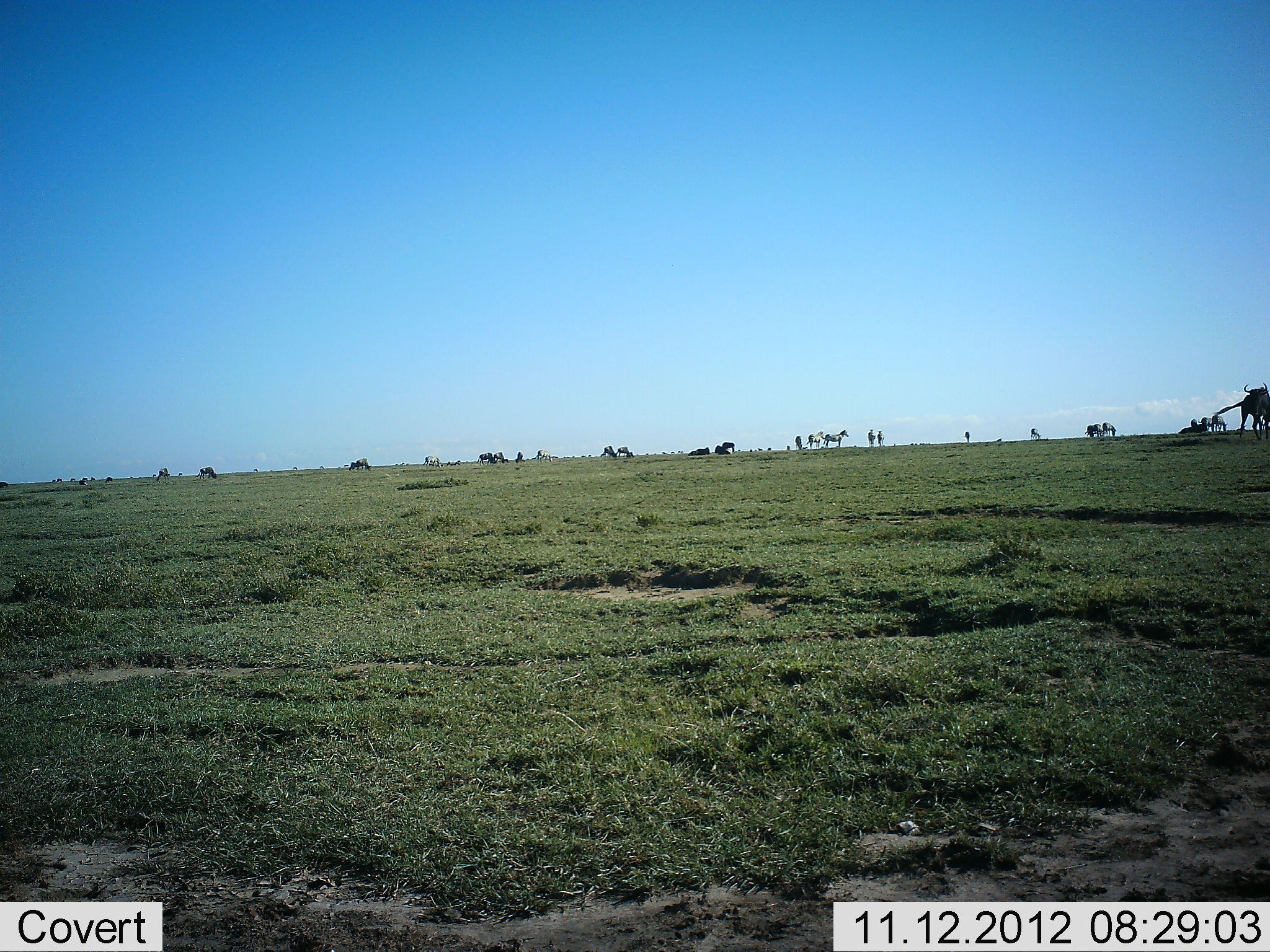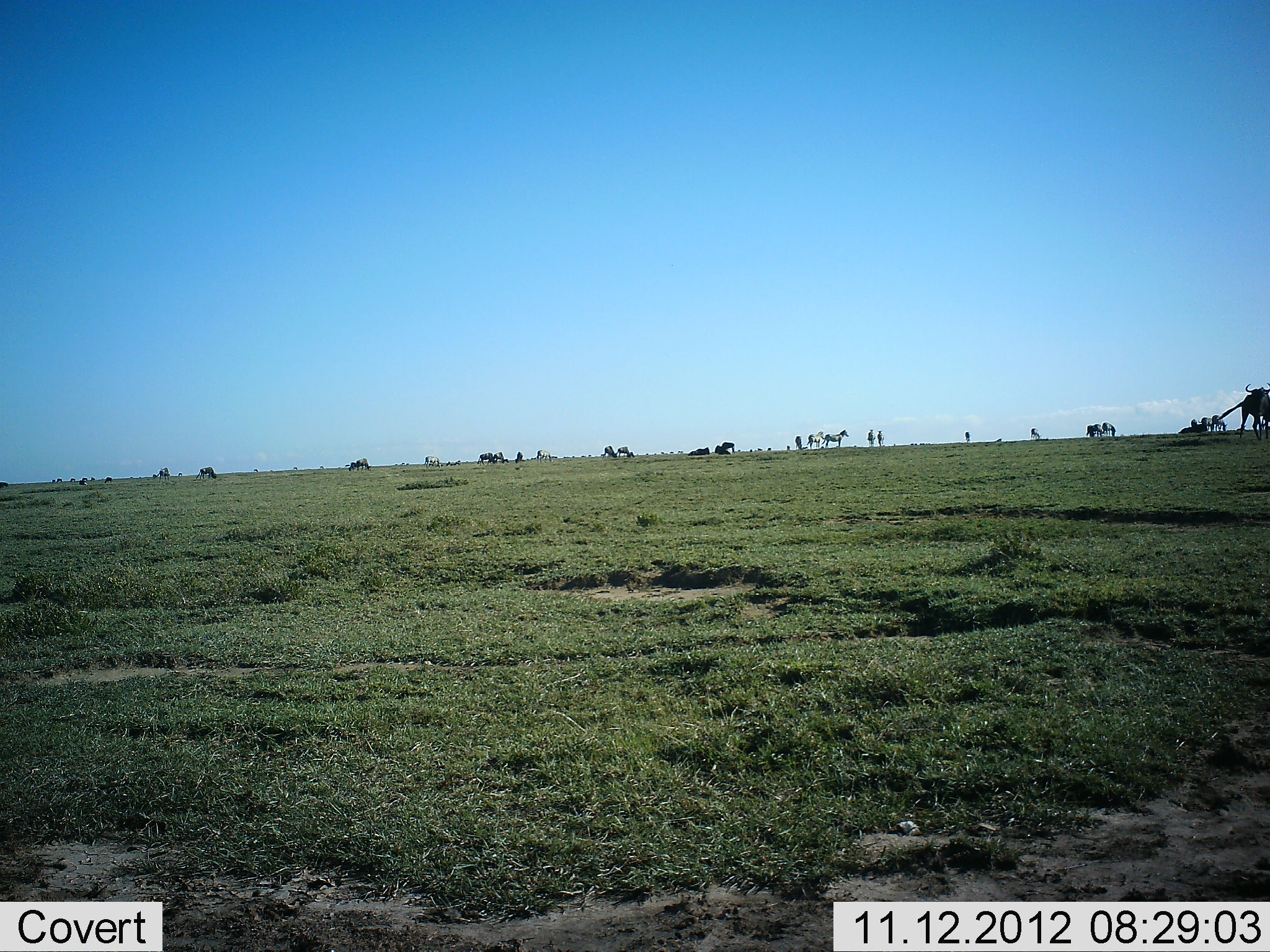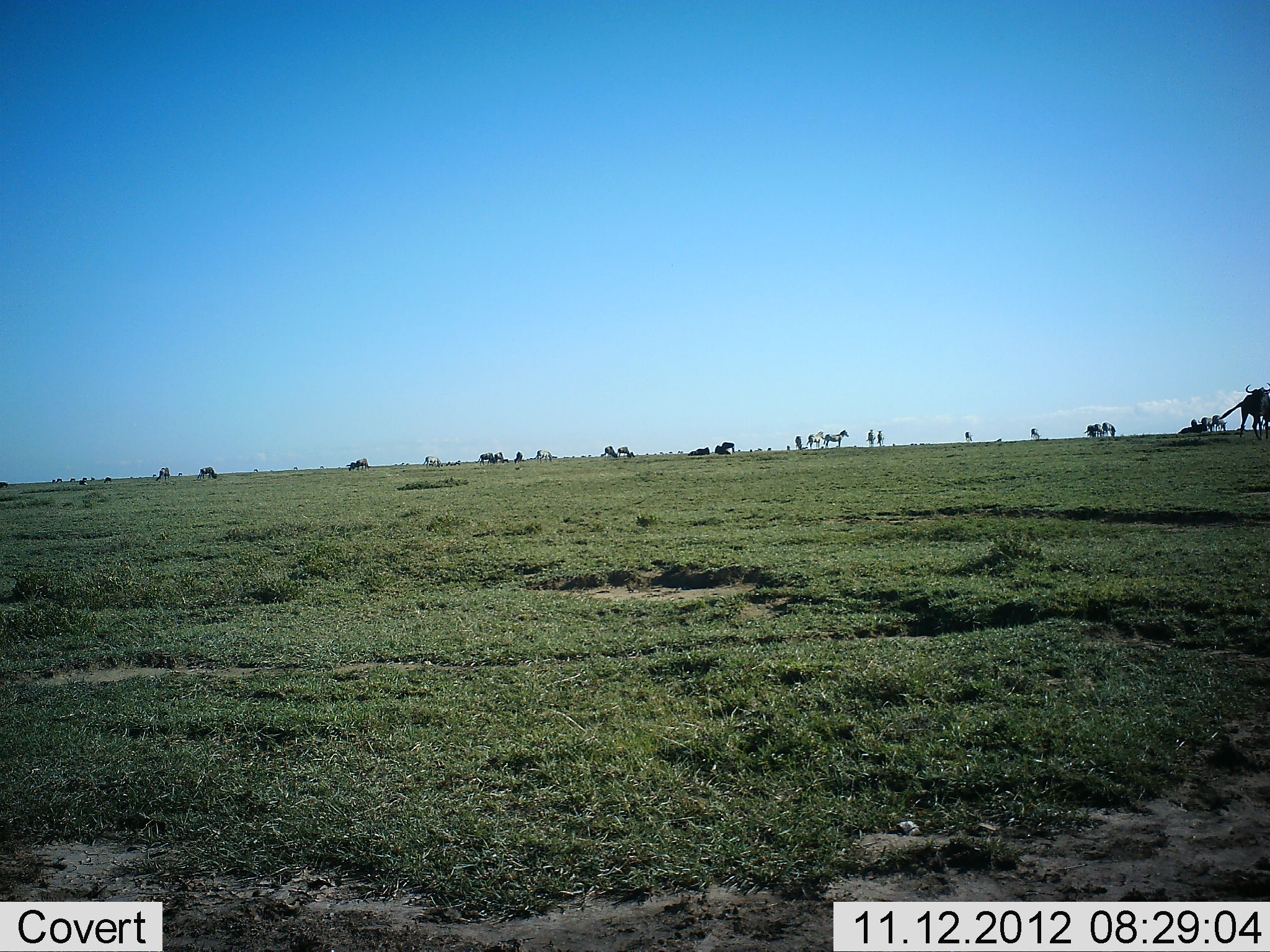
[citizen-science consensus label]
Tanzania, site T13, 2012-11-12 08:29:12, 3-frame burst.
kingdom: Animalia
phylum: Chordata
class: Mammalia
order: Artiodactyla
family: Bovidae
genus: Connochaetes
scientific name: Connochaetes taurinus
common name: blue wildebeest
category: wildebeest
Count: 3.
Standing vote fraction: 87%.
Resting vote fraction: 0%.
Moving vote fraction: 7%.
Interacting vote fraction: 0%.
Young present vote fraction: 0%.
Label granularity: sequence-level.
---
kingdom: Animalia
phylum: Chordata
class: Mammalia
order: Perissodactyla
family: Equidae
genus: Equus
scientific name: Equus quagga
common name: plains zebra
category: zebra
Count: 11-50.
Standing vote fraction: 90%.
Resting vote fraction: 50%.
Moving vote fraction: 30%.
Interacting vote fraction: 20%.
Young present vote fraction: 0%.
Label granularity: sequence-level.